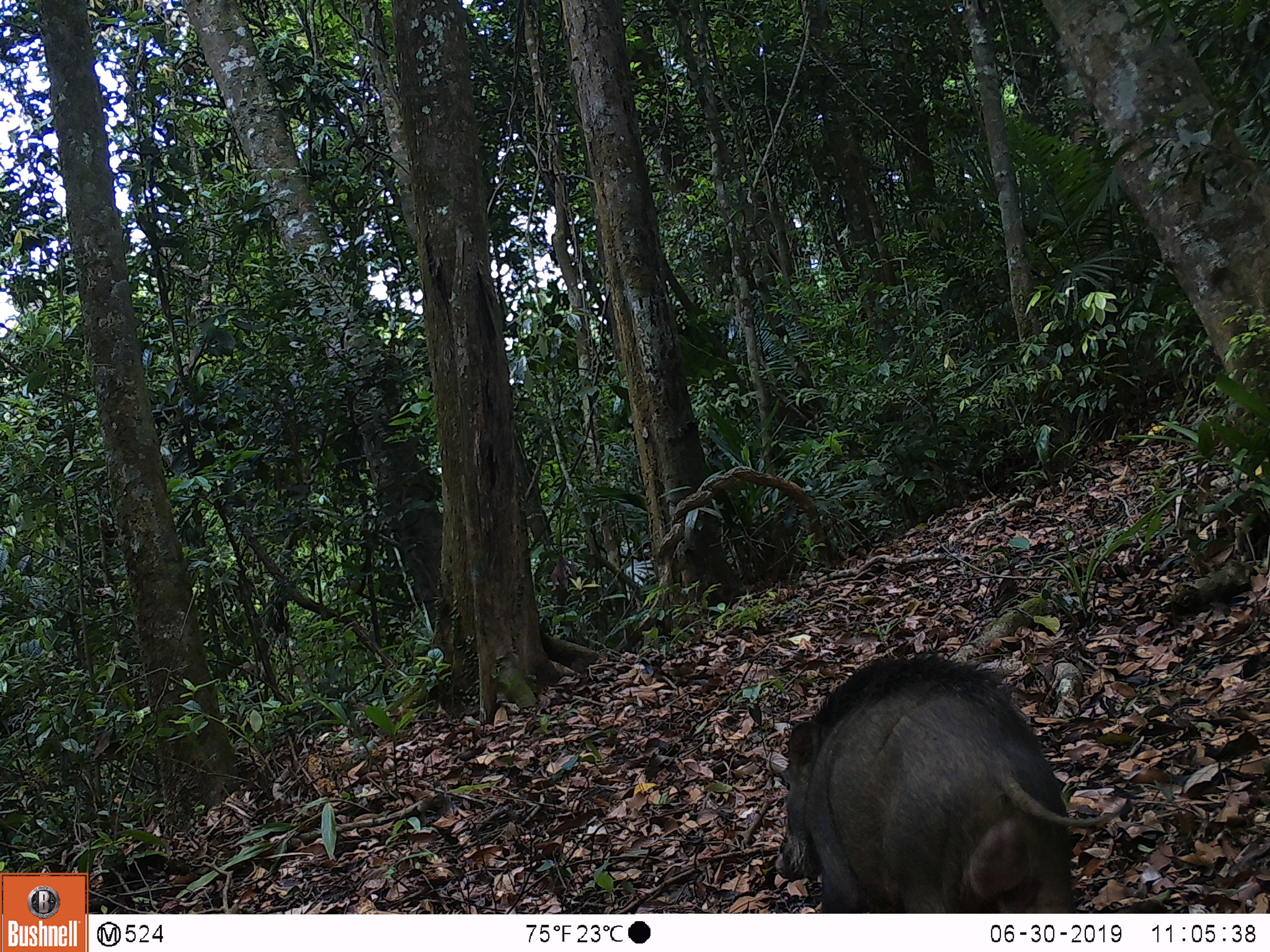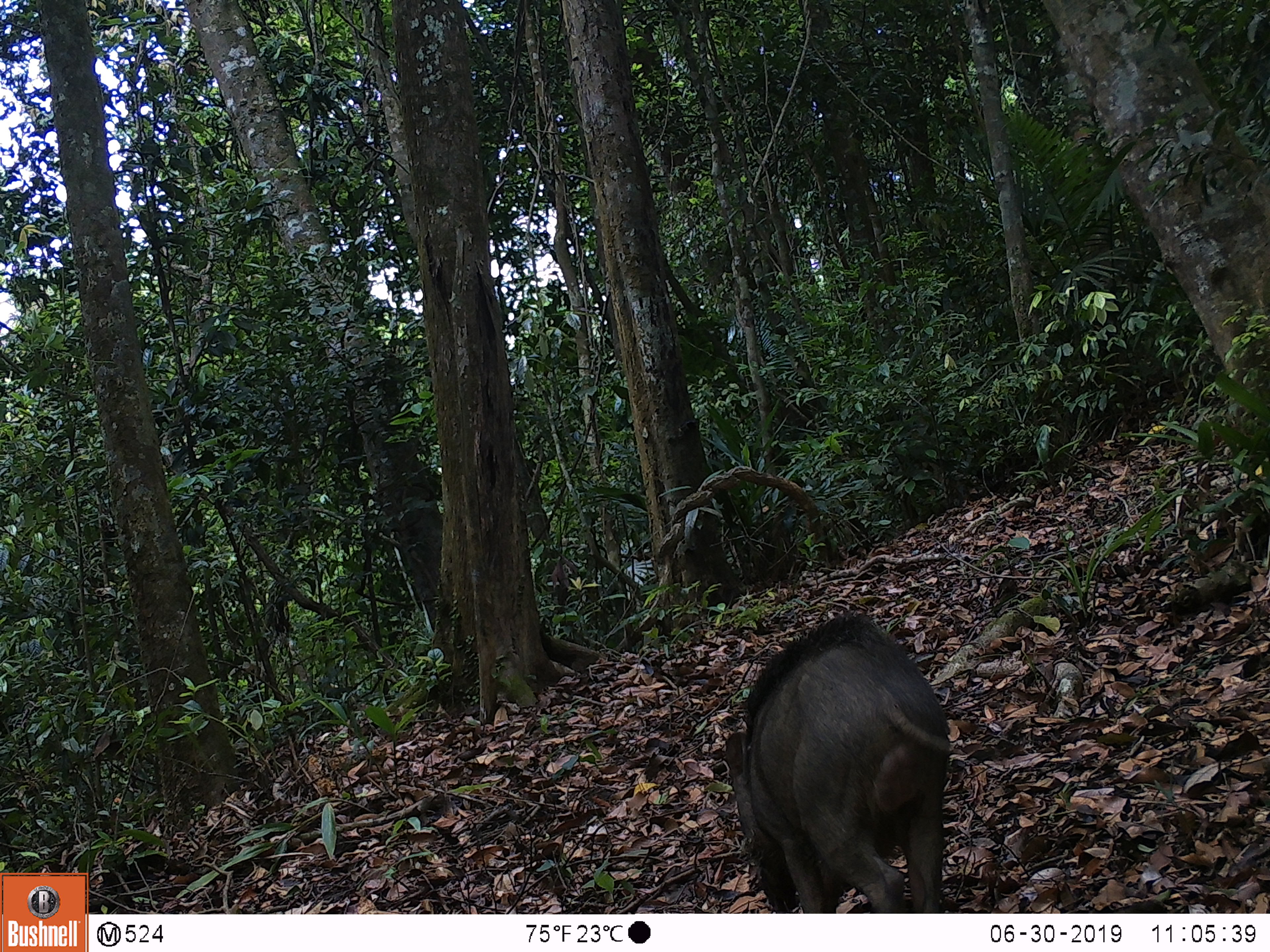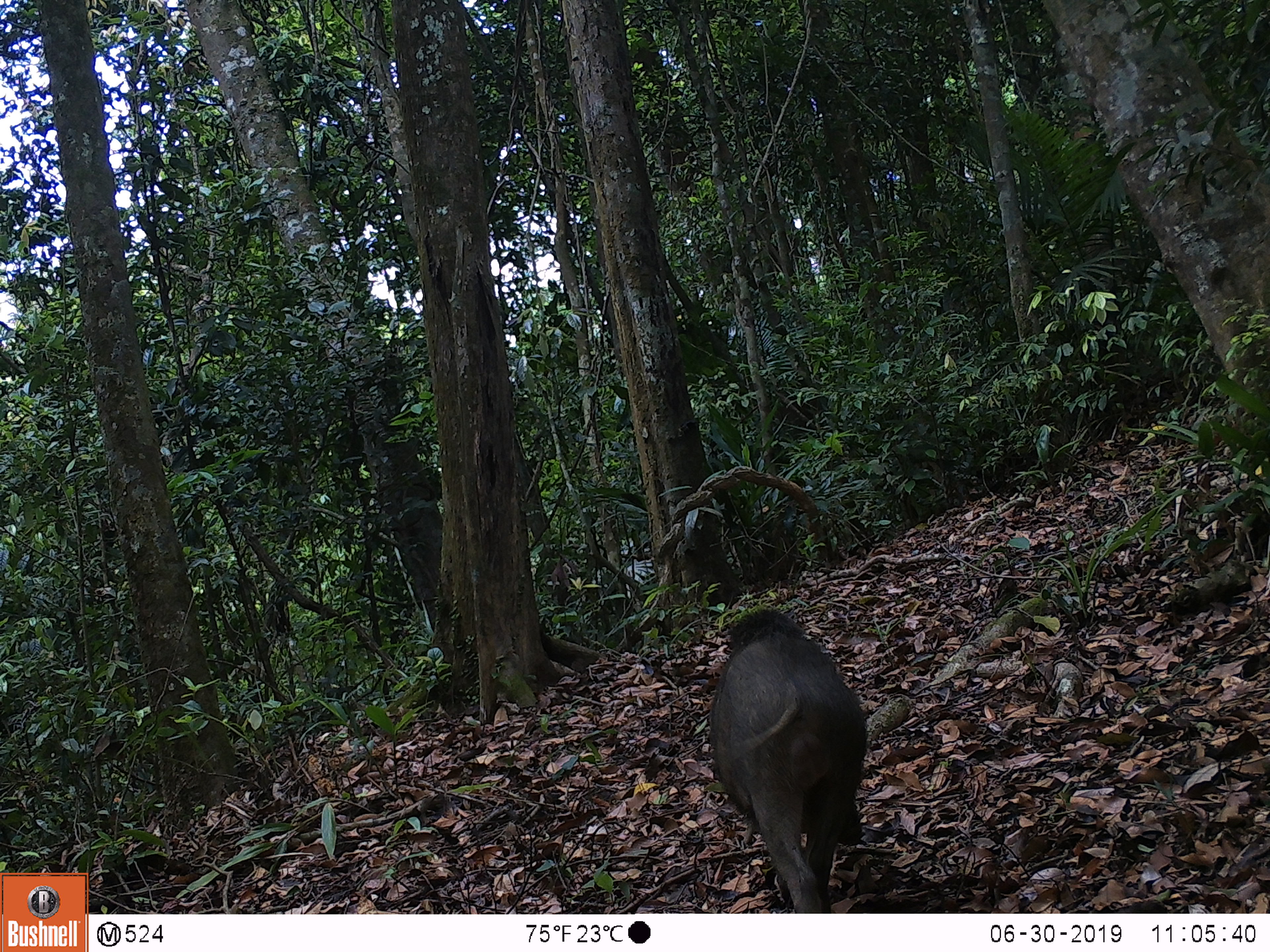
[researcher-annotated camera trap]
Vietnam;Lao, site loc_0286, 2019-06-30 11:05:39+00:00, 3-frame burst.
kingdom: Animalia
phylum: Chordata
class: Mammalia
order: Artiodactyla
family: Suidae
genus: Sus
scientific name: Sus scrofa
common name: eurasian wild pig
Eurasian wild pig (Sus scrofa). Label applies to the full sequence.